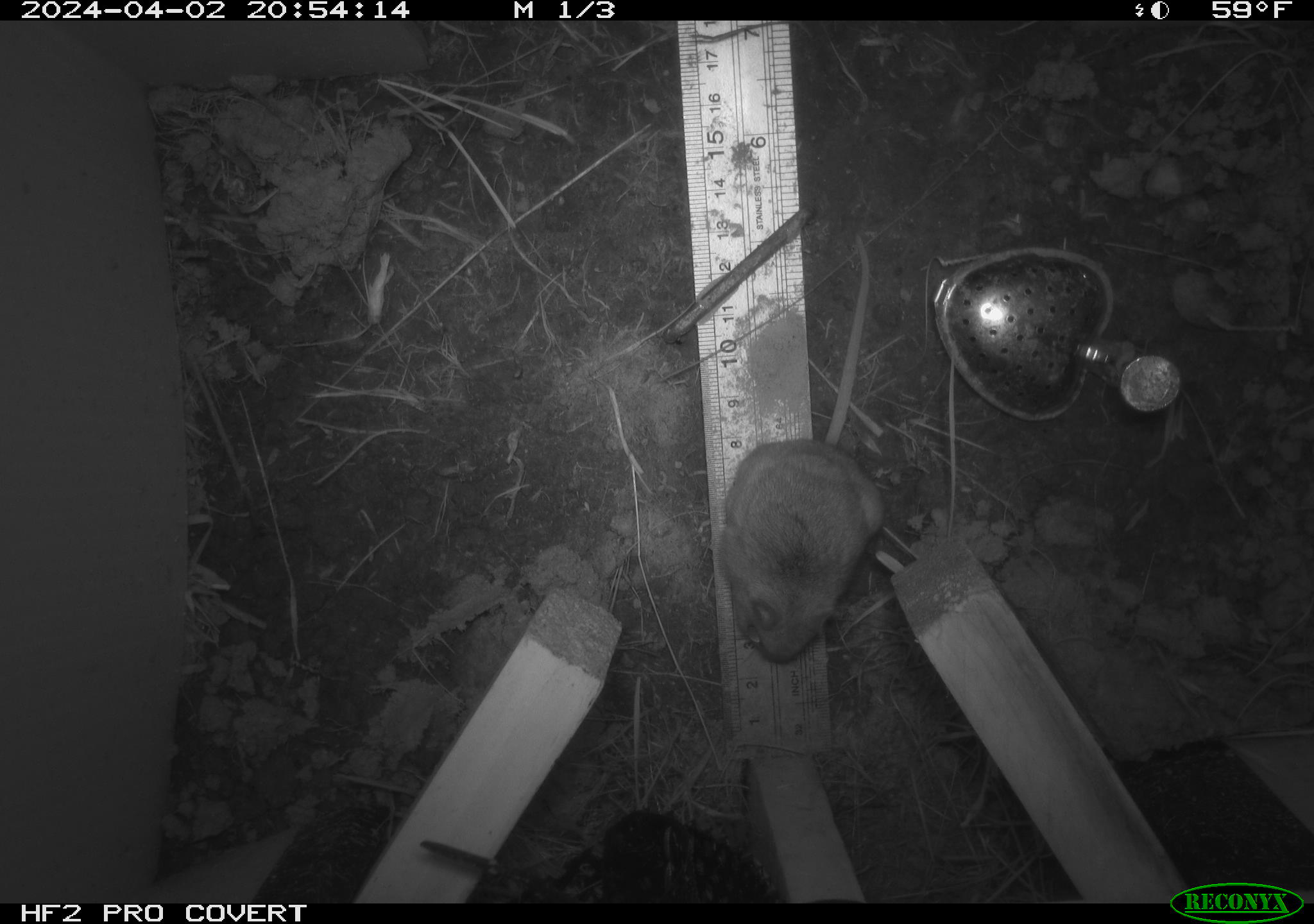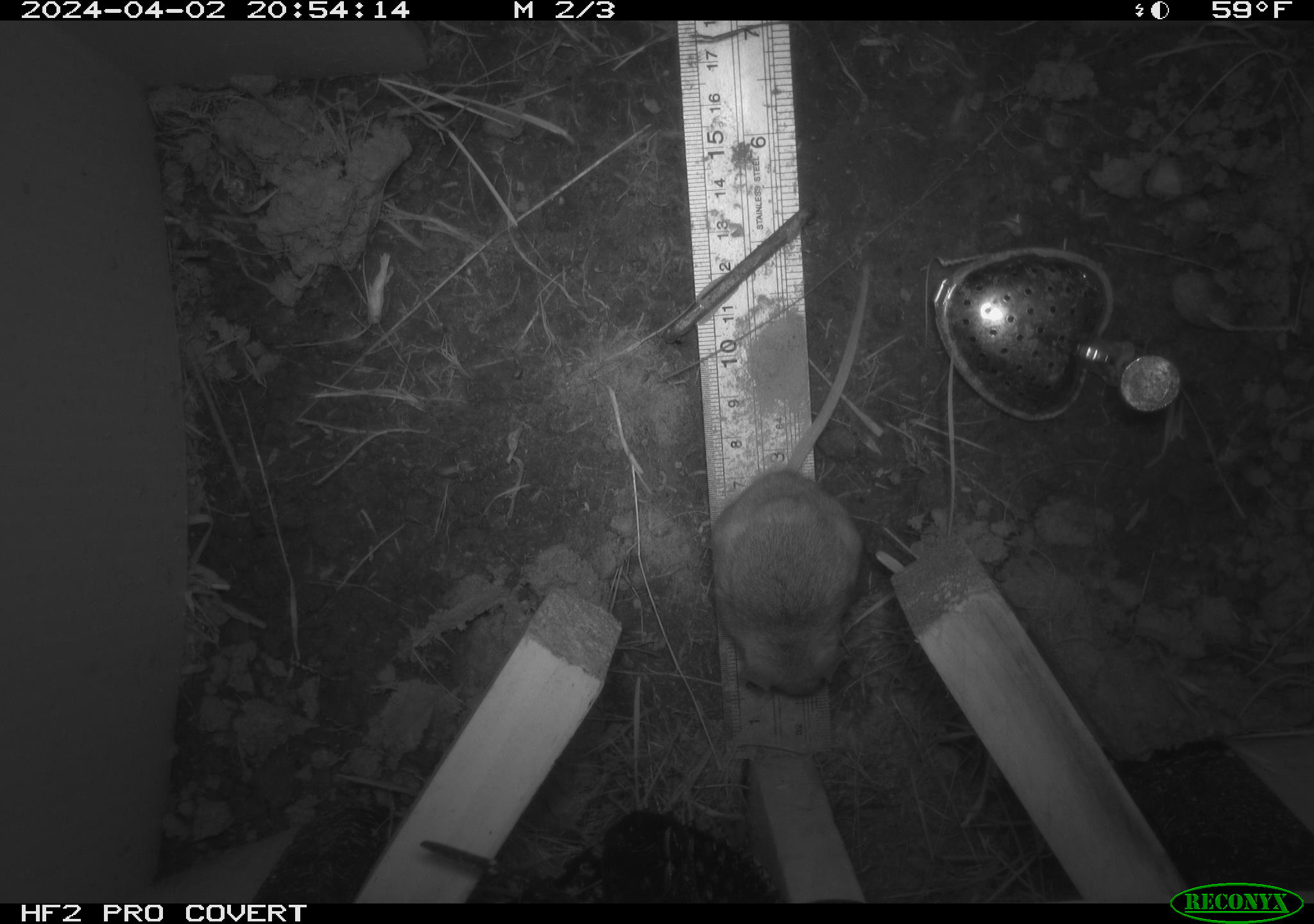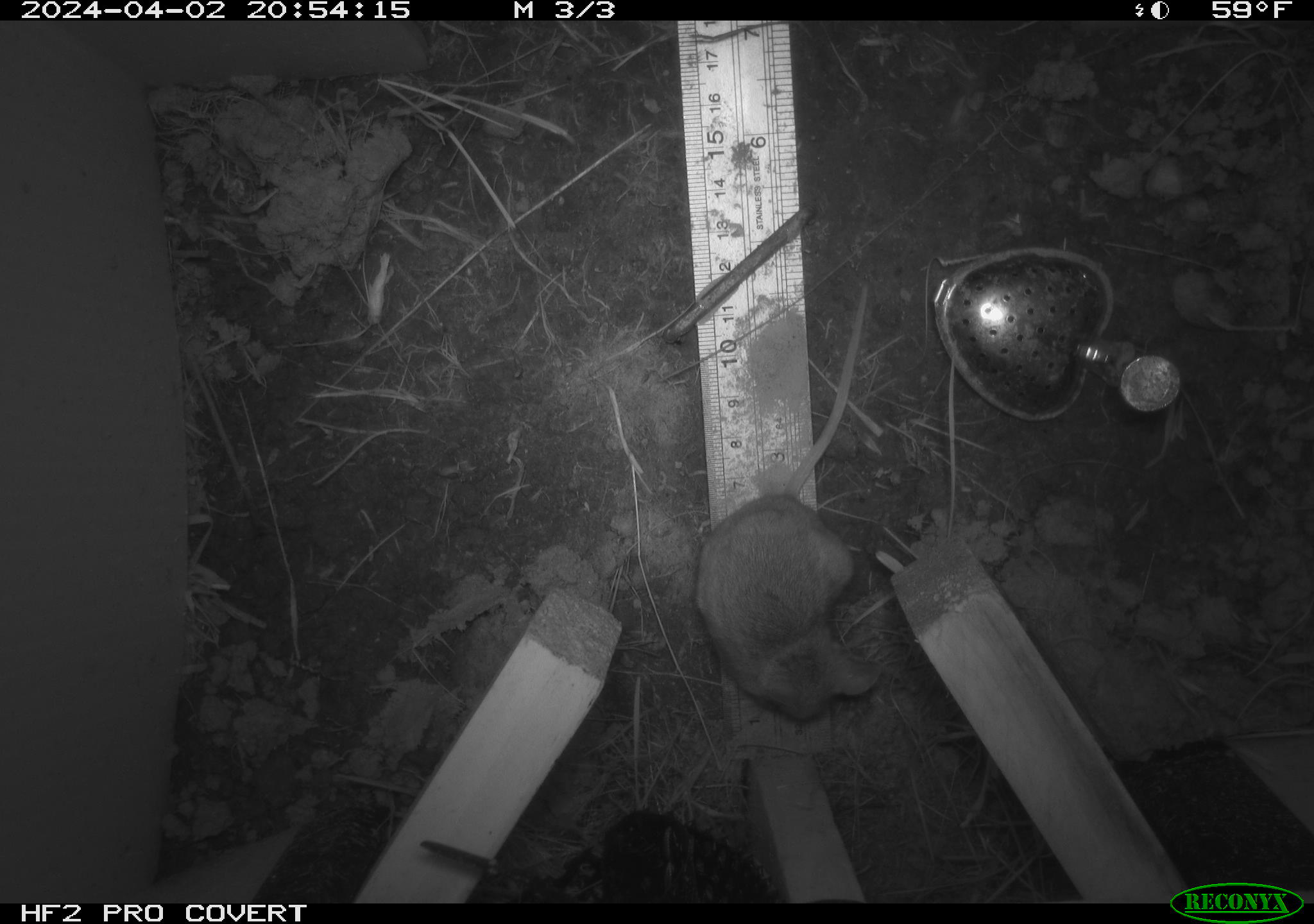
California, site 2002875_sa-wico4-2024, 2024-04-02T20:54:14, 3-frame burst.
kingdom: Animalia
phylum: Chordata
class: Mammalia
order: Rodentia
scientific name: Rodentia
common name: rodent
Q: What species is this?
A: Rodent (Rodentia).